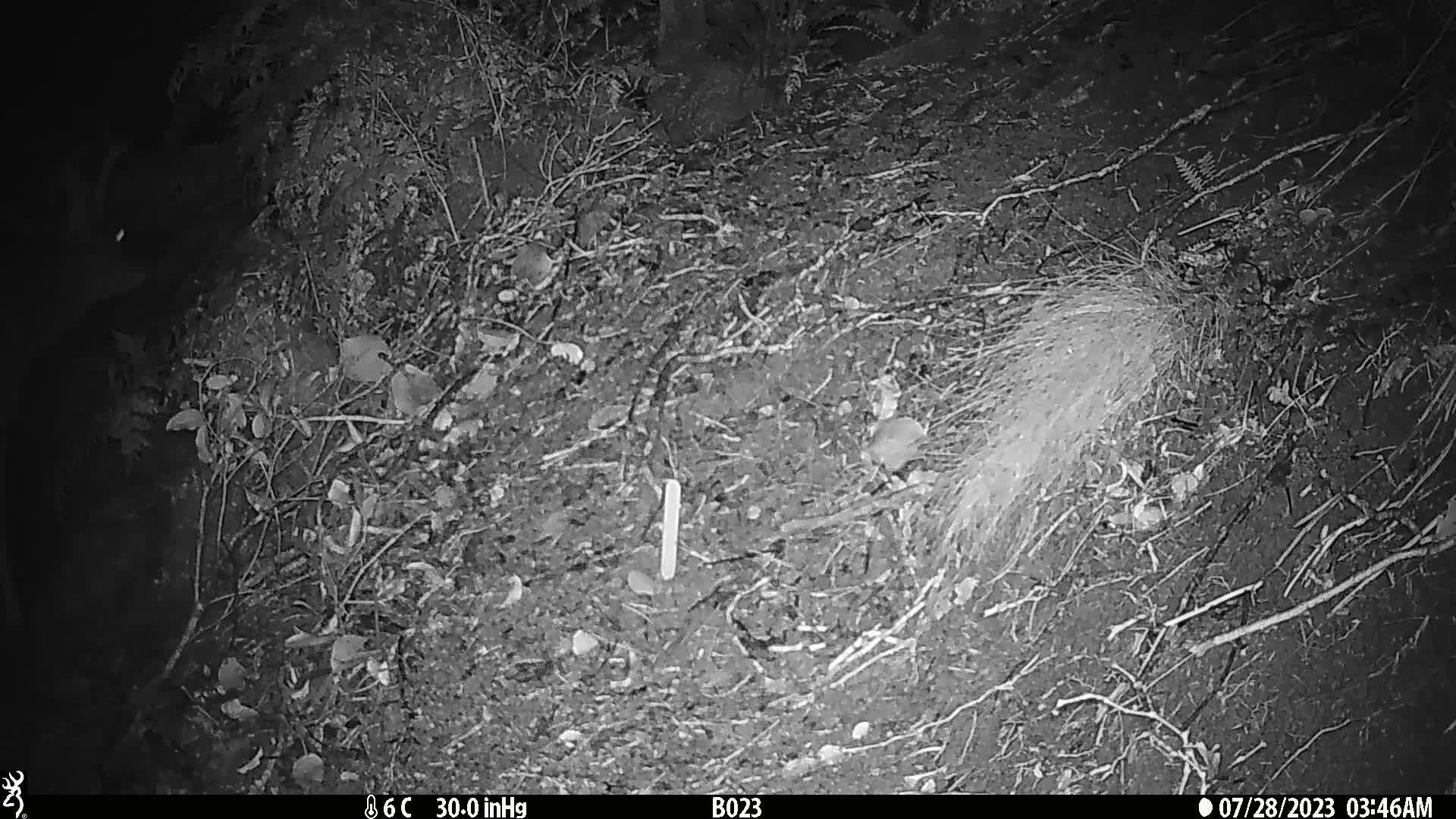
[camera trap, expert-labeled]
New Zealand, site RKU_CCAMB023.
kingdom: Animalia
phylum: Chordata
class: Mammalia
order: Artiodactyla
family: Cervidae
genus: Odocoileus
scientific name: Odocoileus virginianus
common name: white-tailed deer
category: white tailed deer